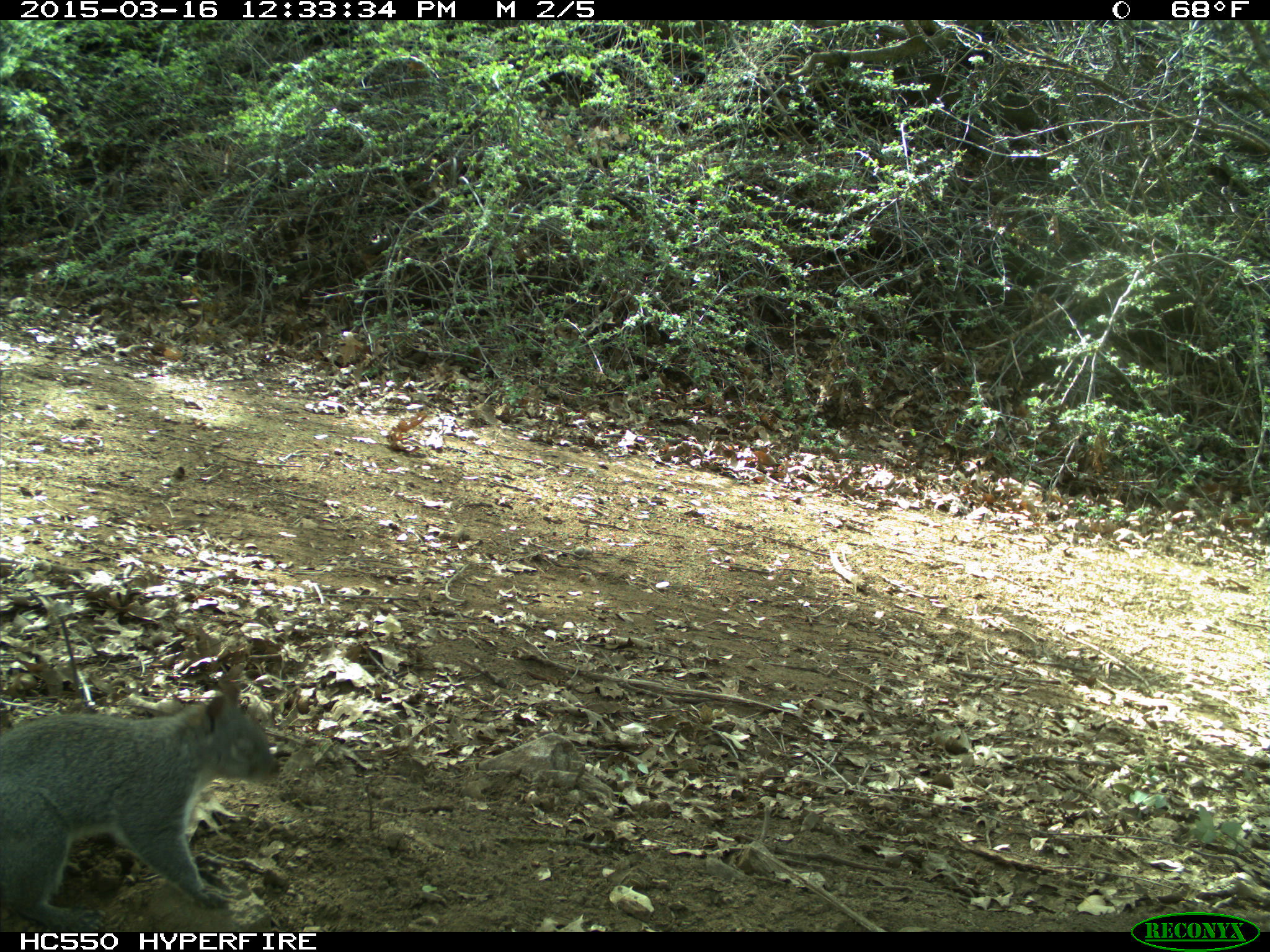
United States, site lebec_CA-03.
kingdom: Animalia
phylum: Chordata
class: Mammalia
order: Rodentia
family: Sciuridae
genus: Sciurus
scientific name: Sciurus carolinensis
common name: eastern gray squirrel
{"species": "Sciurus carolinensis (eastern gray squirrel)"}